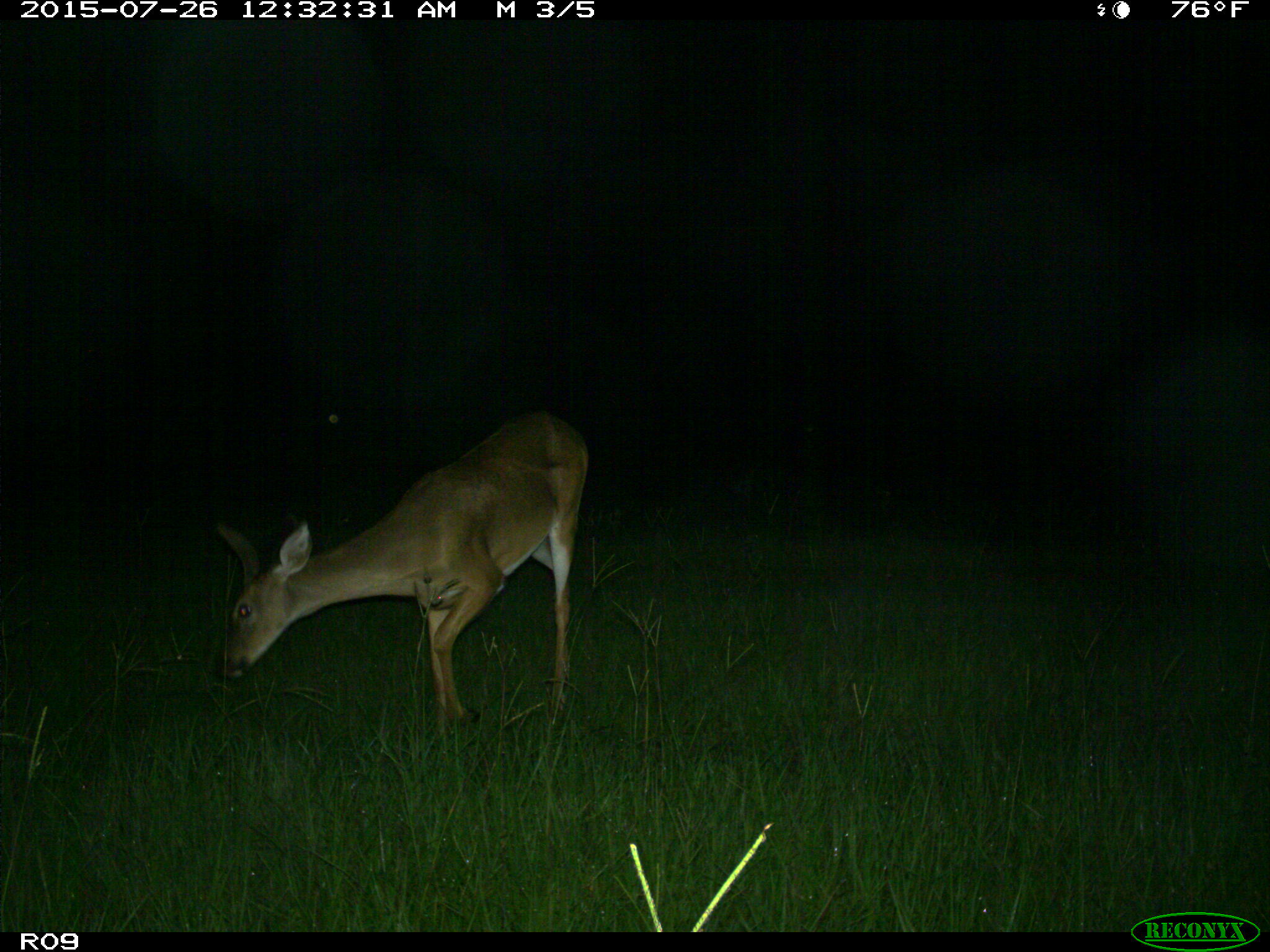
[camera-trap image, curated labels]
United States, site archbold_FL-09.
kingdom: Animalia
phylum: Chordata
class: Mammalia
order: Artiodactyla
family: Cervidae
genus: Odocoileus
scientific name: Odocoileus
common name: deer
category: unidentified deer